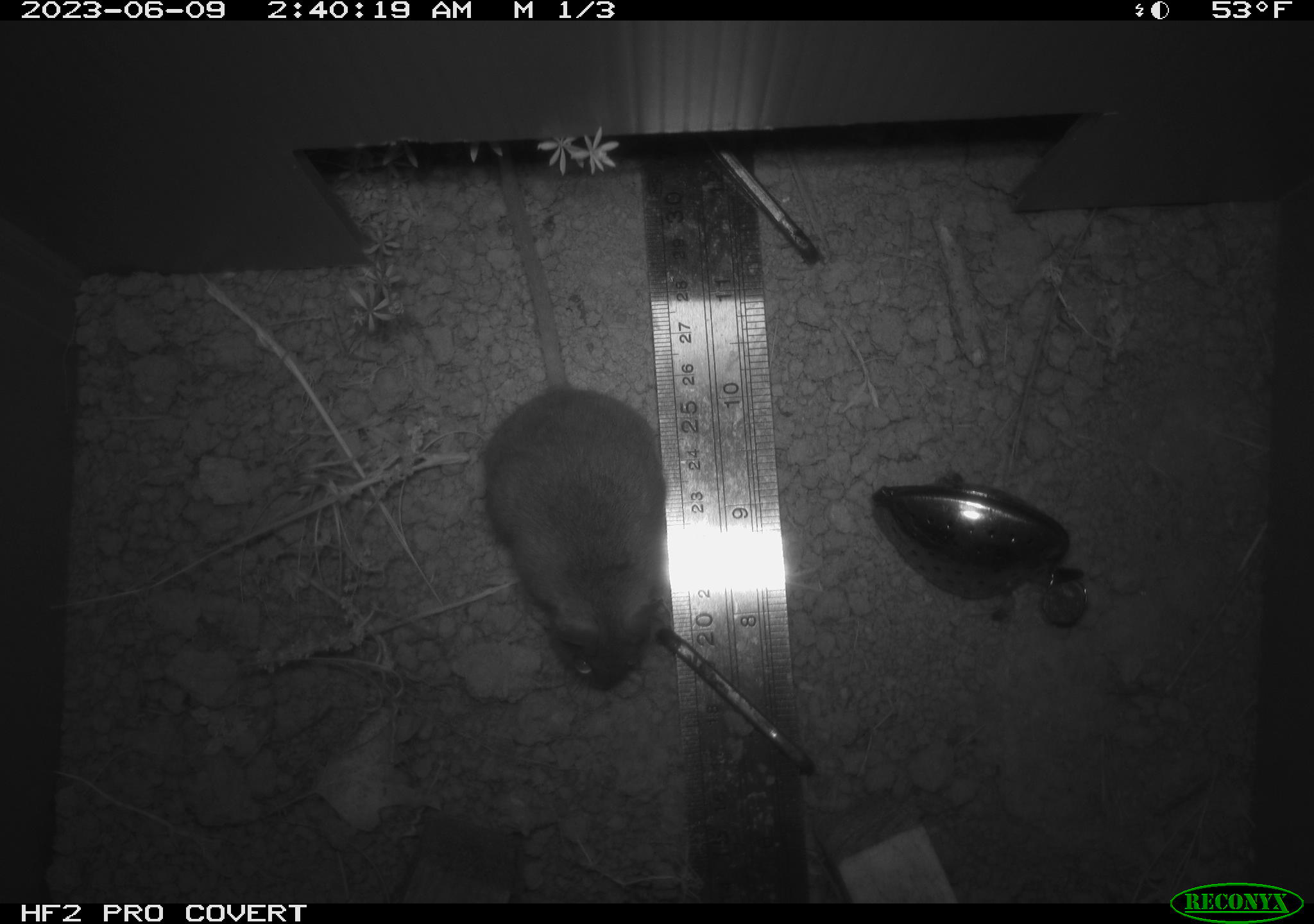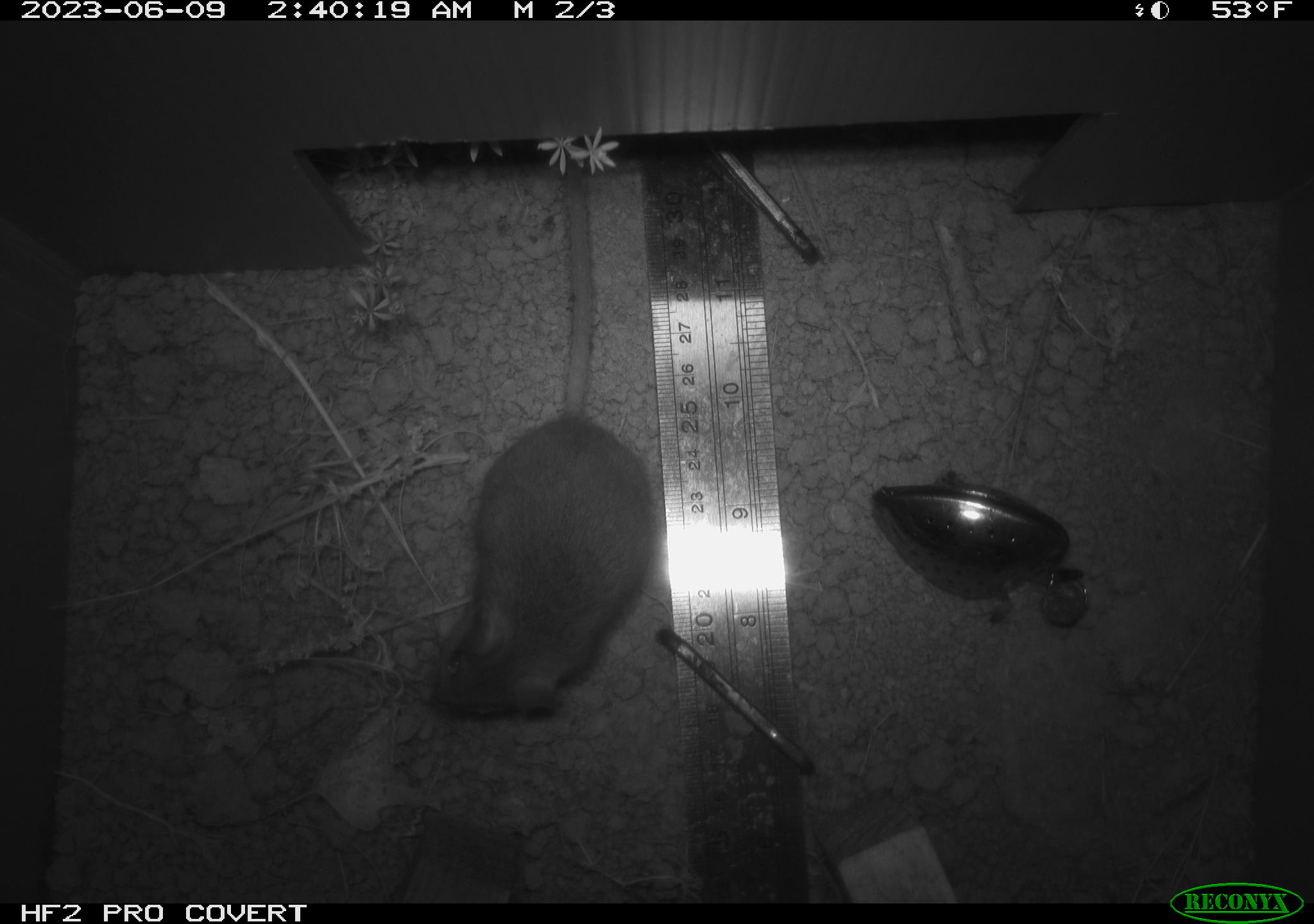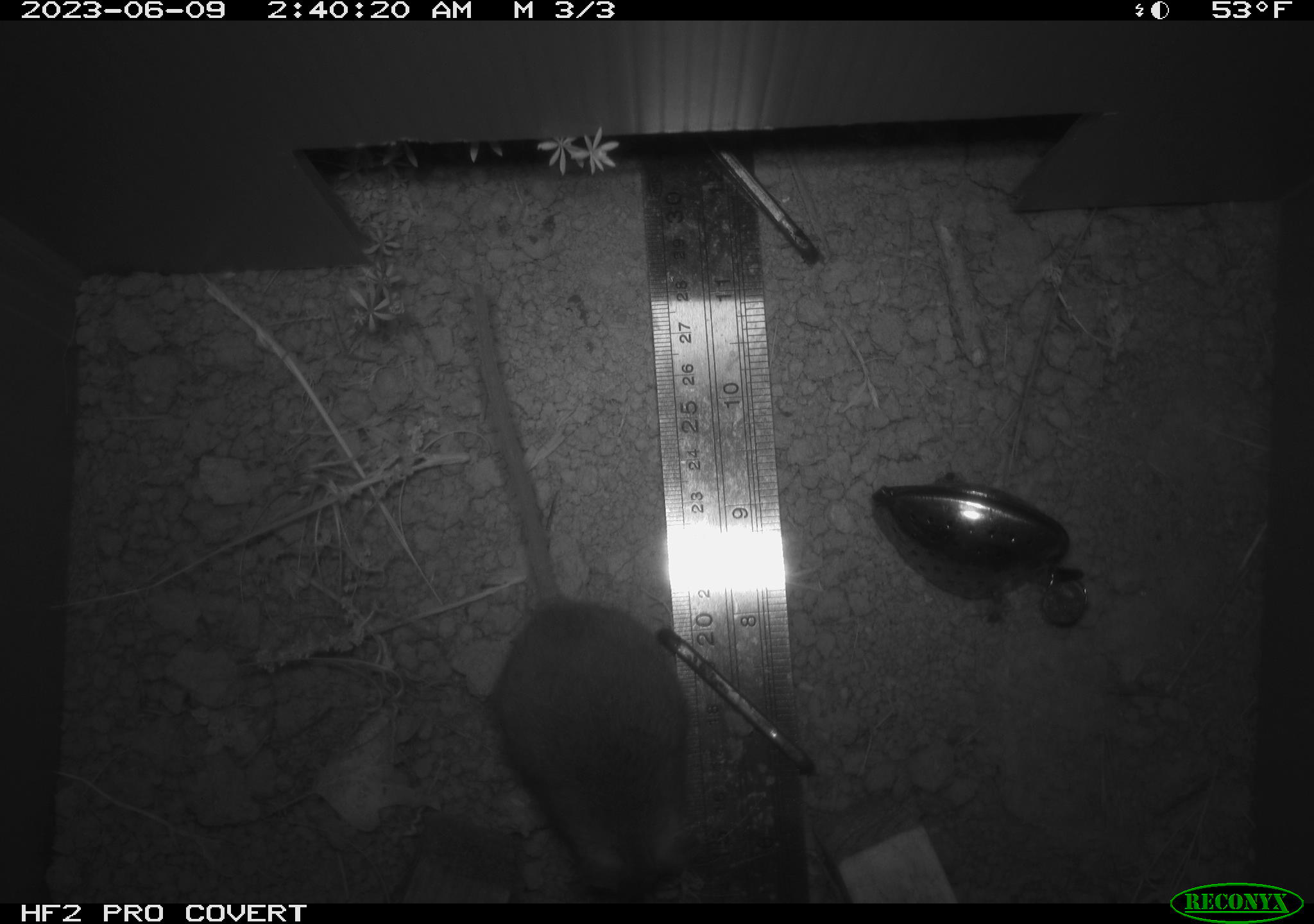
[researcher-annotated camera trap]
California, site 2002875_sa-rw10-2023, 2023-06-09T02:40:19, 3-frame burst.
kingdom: Animalia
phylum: Chordata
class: Mammalia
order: Rodentia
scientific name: Rodentia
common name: mouse species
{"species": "mouse species (Rodentia)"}